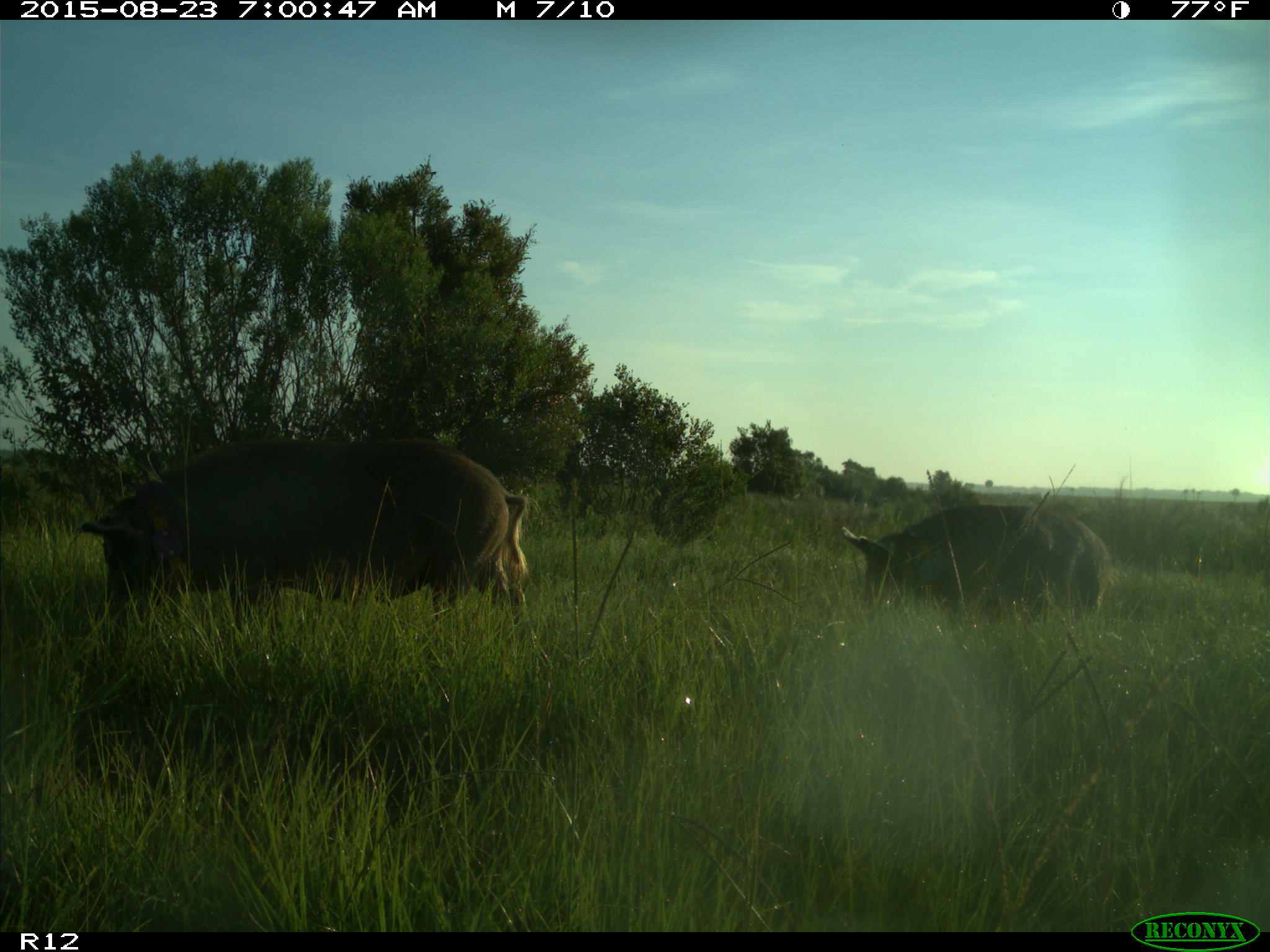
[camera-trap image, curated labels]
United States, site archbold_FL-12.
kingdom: Animalia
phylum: Chordata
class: Mammalia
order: Artiodactyla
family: Suidae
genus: Sus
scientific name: Sus scrofa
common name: wild boar